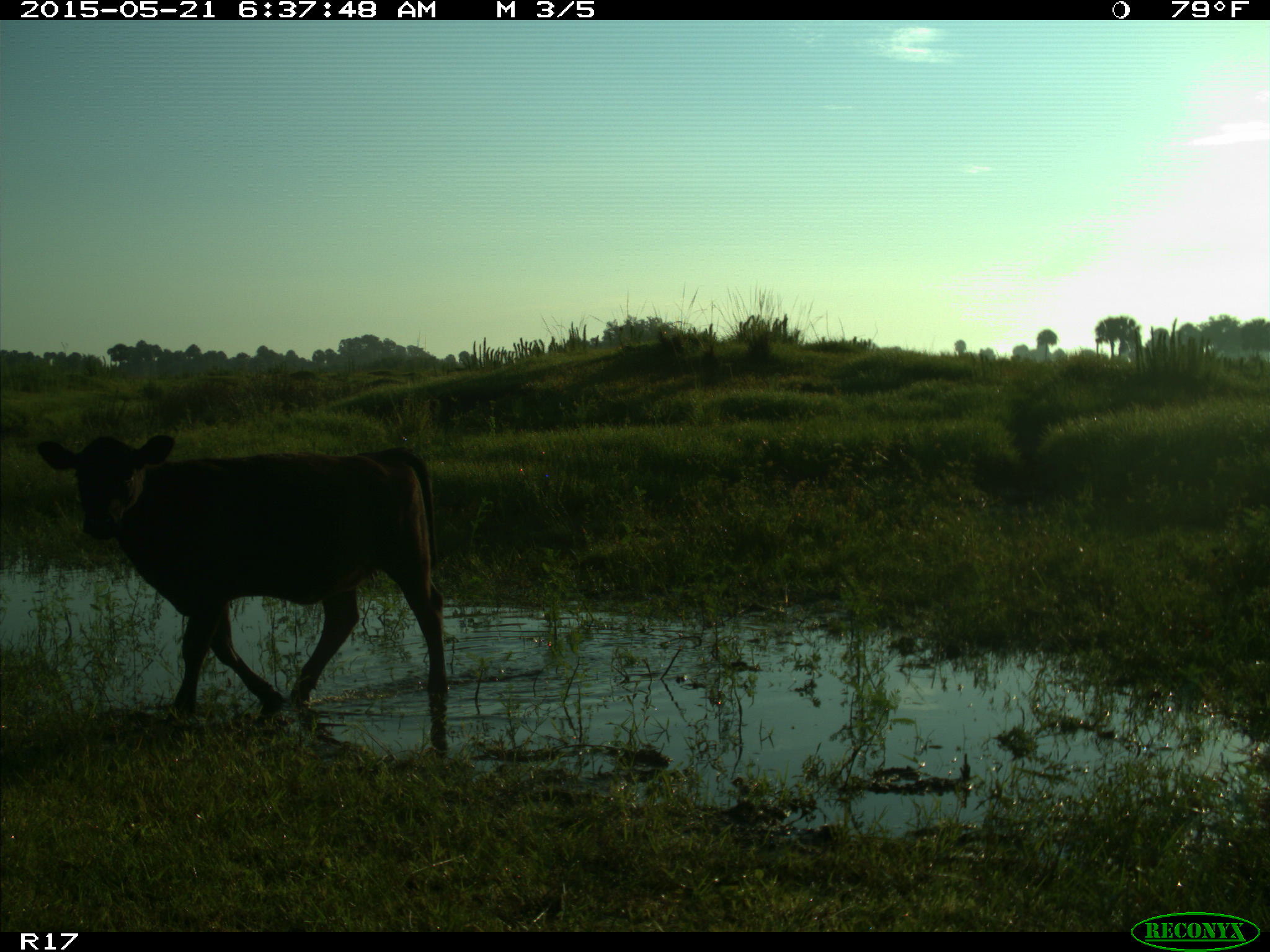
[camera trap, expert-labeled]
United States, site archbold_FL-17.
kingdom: Animalia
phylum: Chordata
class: Mammalia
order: Artiodactyla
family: Bovidae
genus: Bos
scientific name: Bos taurus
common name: domestic cow